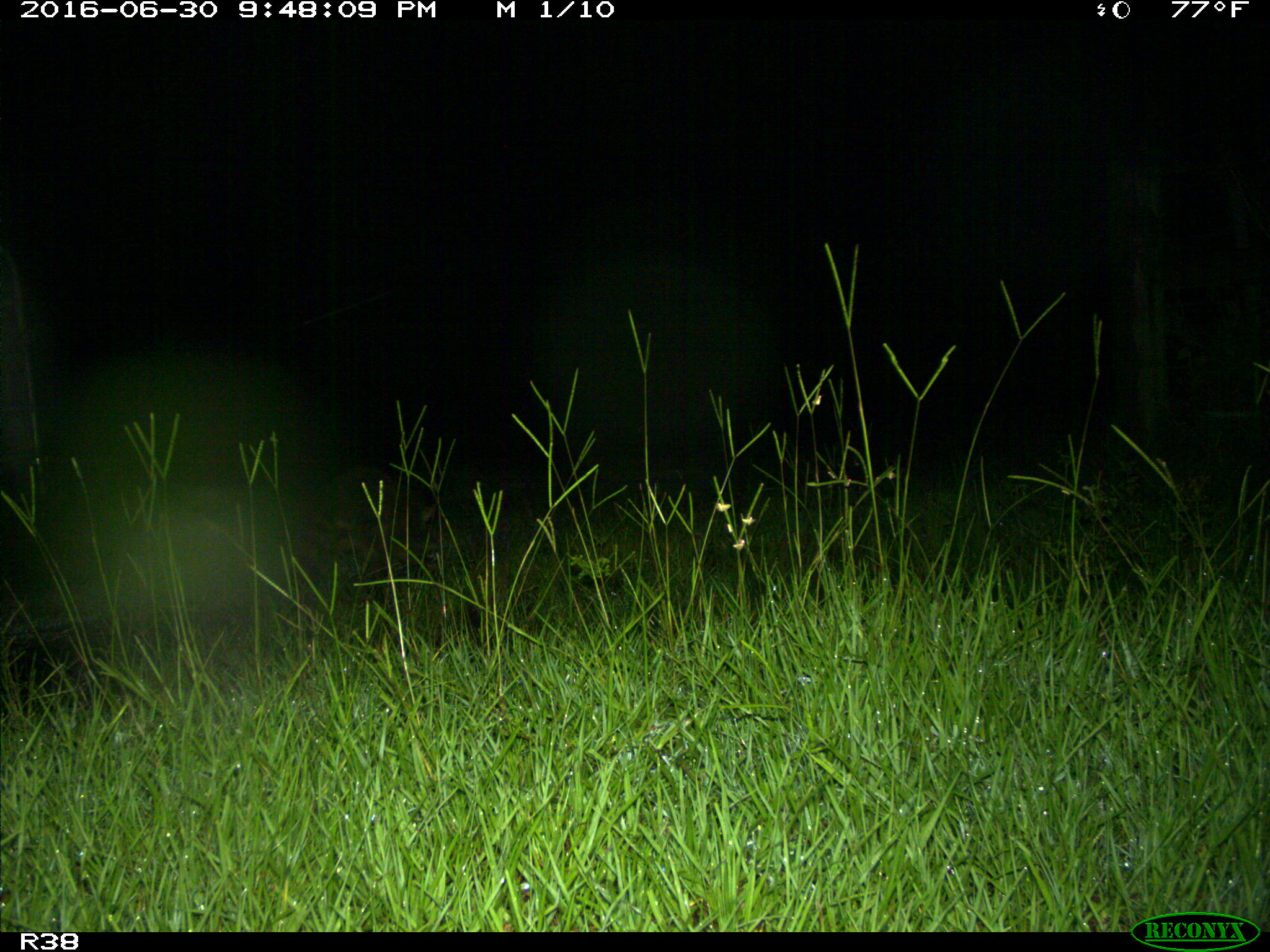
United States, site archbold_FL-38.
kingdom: Animalia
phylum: Chordata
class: Mammalia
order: Carnivora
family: Procyonidae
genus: Procyon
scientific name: Procyon lotor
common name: common raccoon